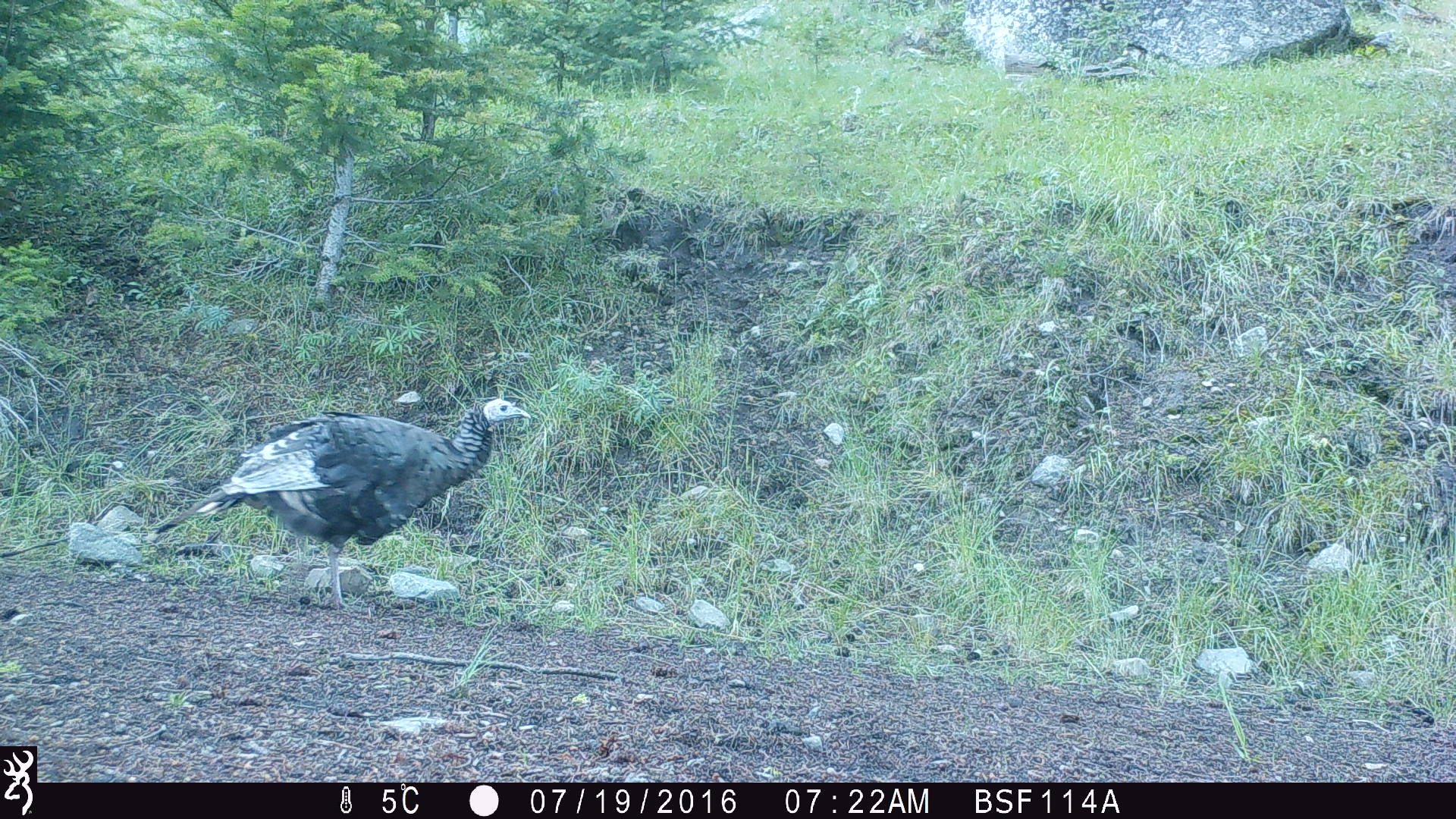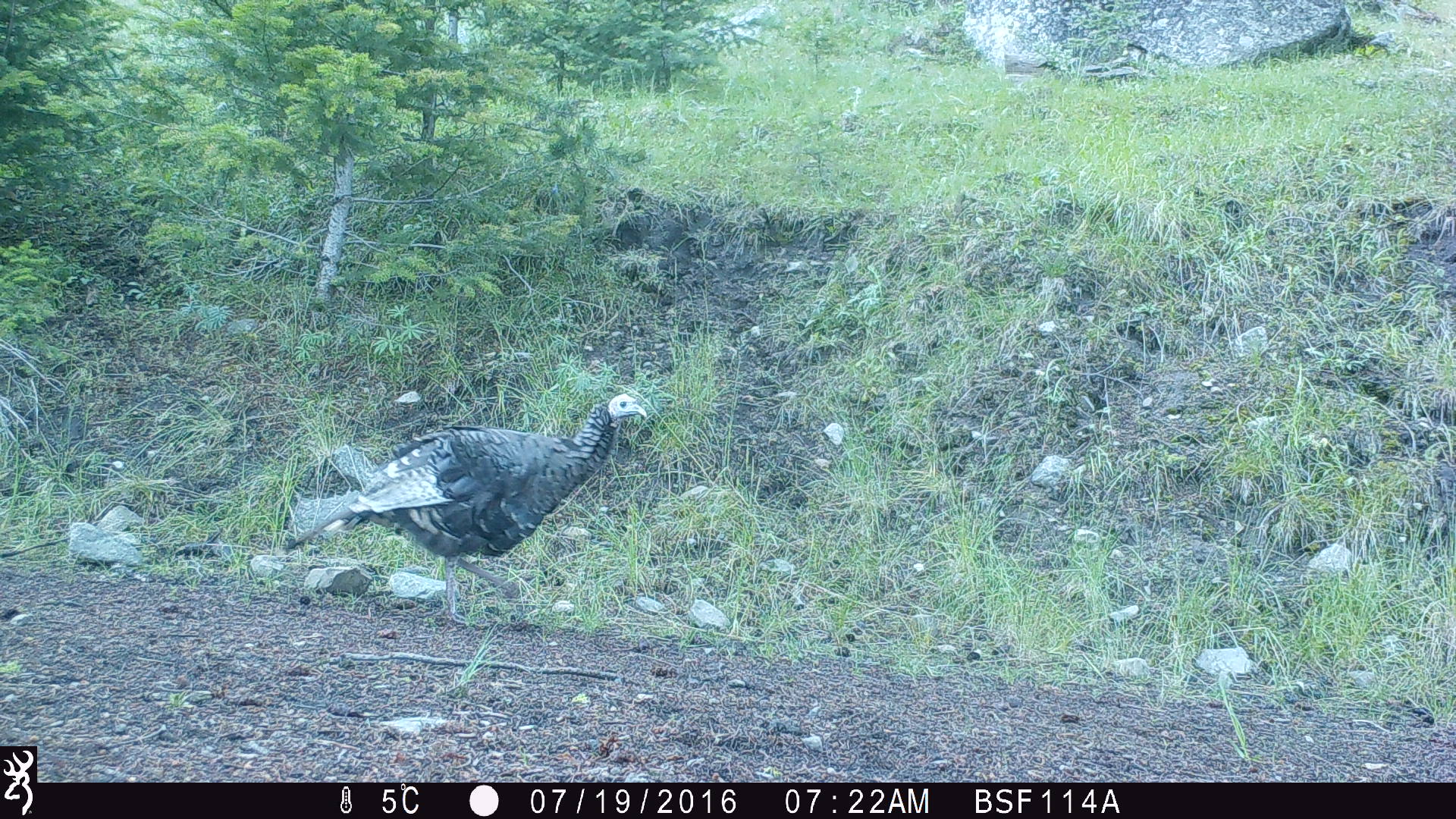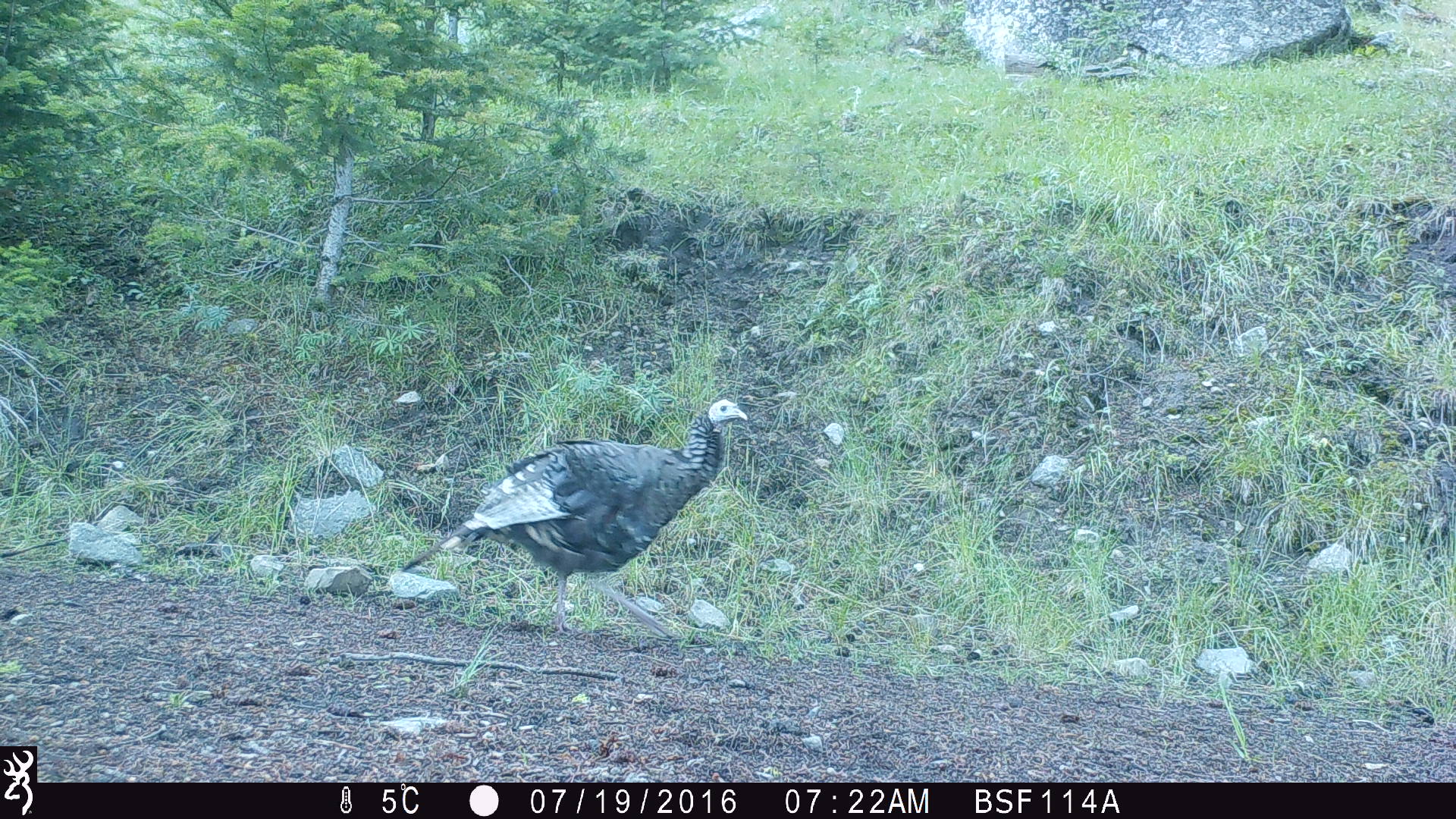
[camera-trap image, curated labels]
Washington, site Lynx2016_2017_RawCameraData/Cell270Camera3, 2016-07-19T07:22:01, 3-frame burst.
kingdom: Animalia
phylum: Chordata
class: Aves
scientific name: Aves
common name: birds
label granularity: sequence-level